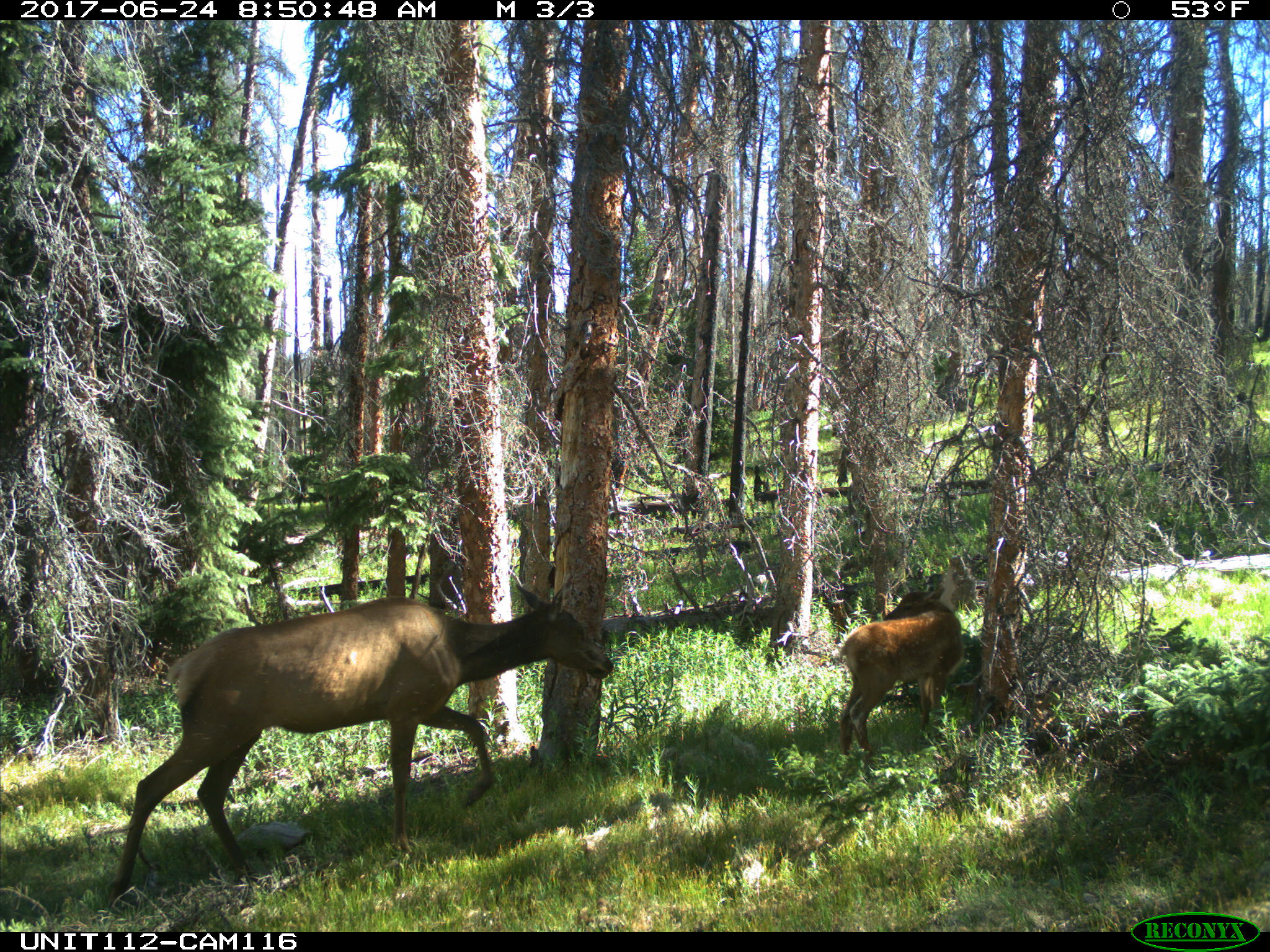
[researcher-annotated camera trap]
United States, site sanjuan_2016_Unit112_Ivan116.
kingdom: Animalia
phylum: Chordata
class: Mammalia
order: Artiodactyla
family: Cervidae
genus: Cervus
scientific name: Cervus elaphus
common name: red deer